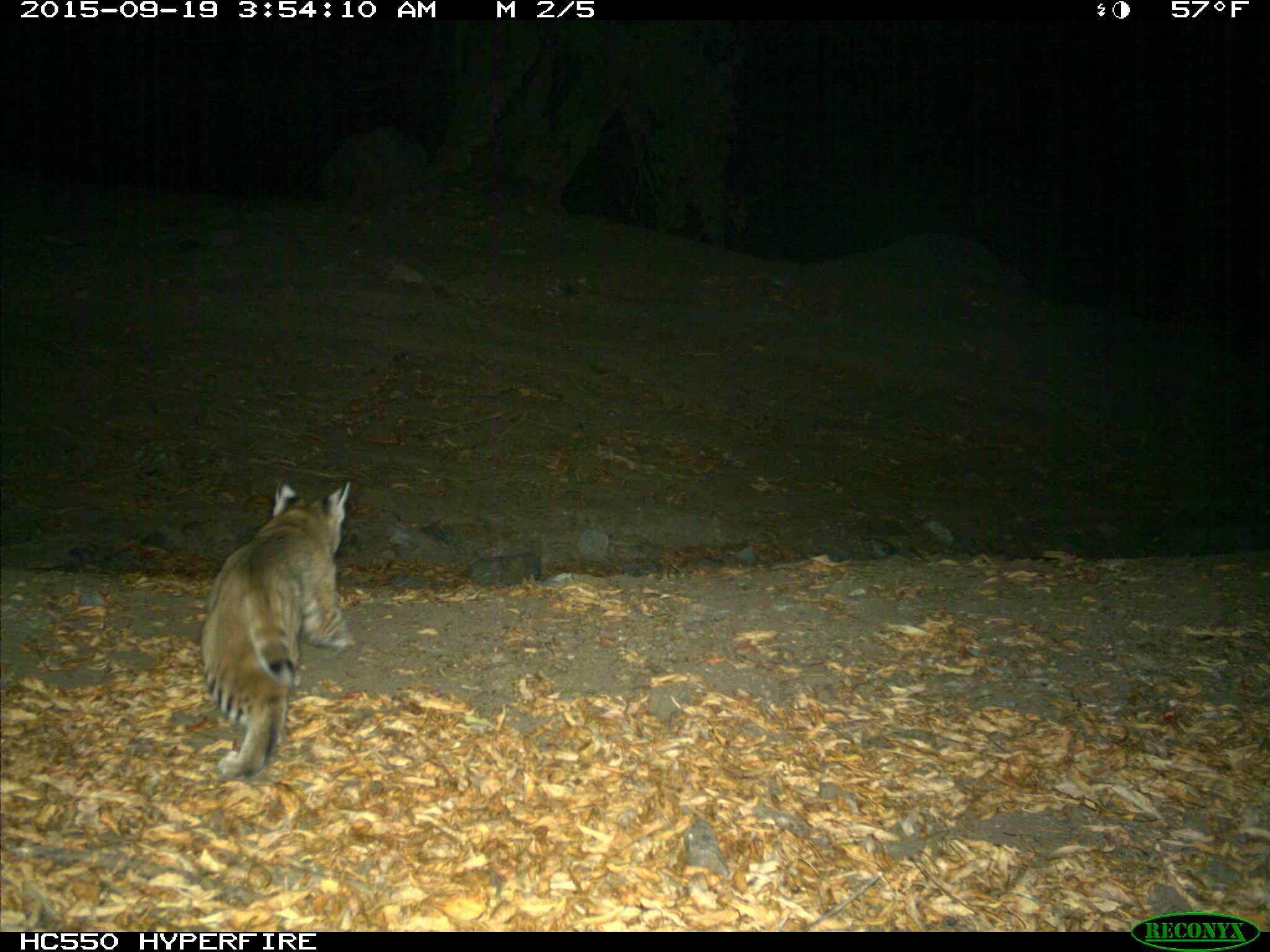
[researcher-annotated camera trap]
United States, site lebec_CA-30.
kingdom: Animalia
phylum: Chordata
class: Mammalia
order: Carnivora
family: Felidae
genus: Lynx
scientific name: Lynx rufus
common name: bobcat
Lynx rufus (bobcat).